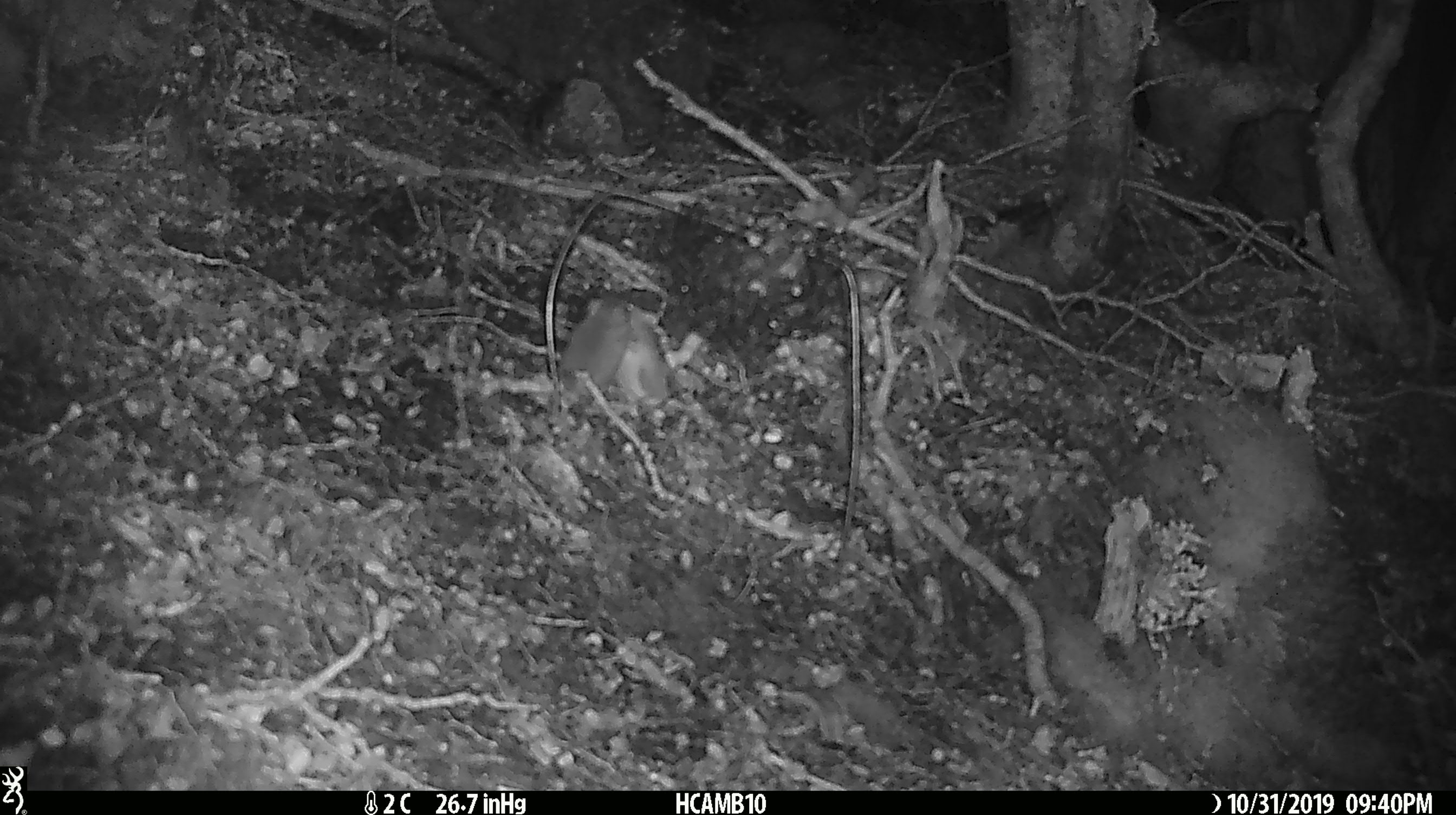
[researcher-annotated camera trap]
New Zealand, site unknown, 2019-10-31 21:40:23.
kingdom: Animalia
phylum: Chordata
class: Mammalia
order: Rodentia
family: Muridae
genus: Mus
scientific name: Mus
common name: mouse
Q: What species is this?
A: Mouse (Mus).